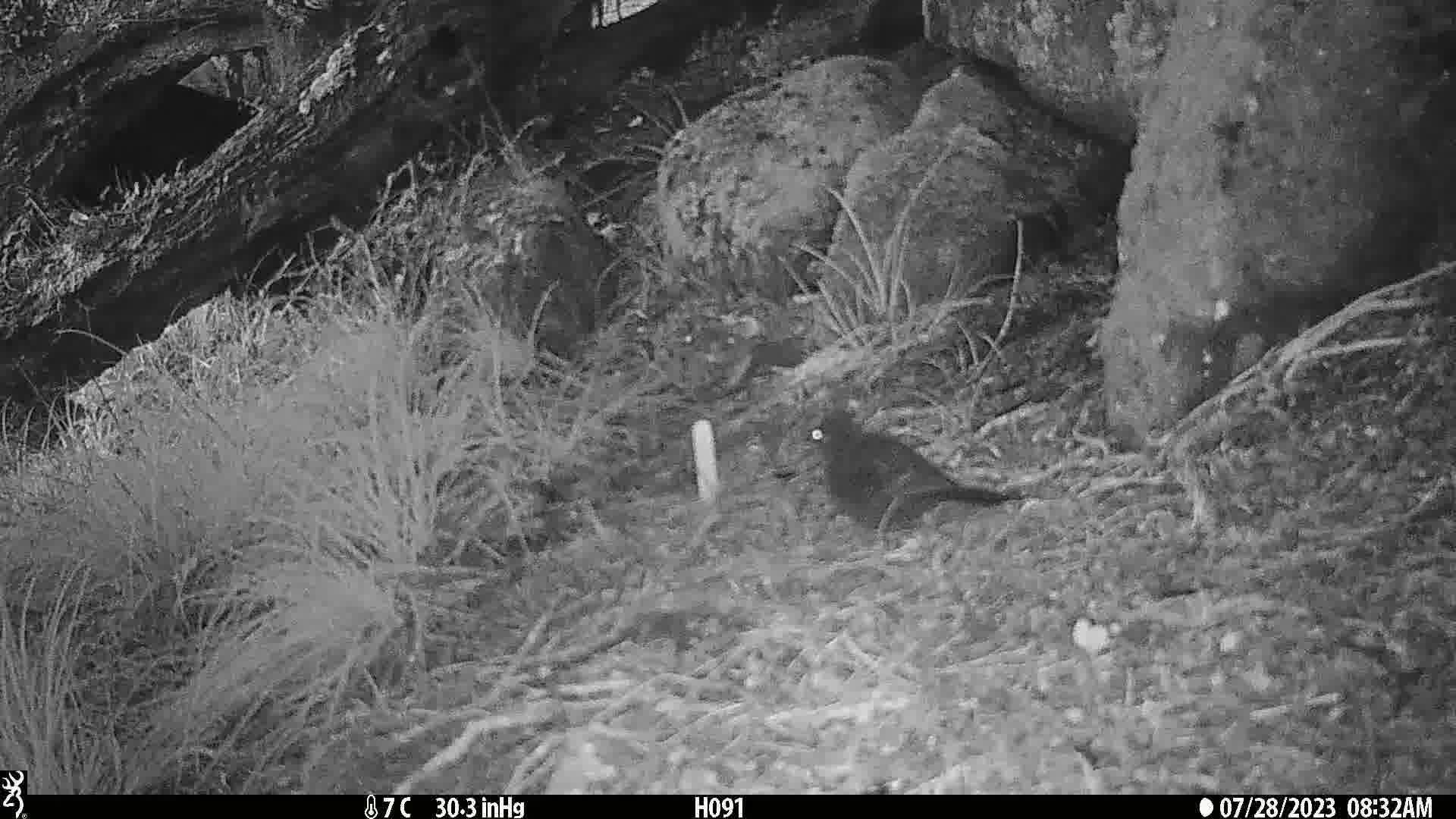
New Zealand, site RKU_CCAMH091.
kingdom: Animalia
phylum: Chordata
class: Aves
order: Passeriformes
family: Turdidae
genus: Turdus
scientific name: Turdus merula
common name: eurasian blackbird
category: blackbird